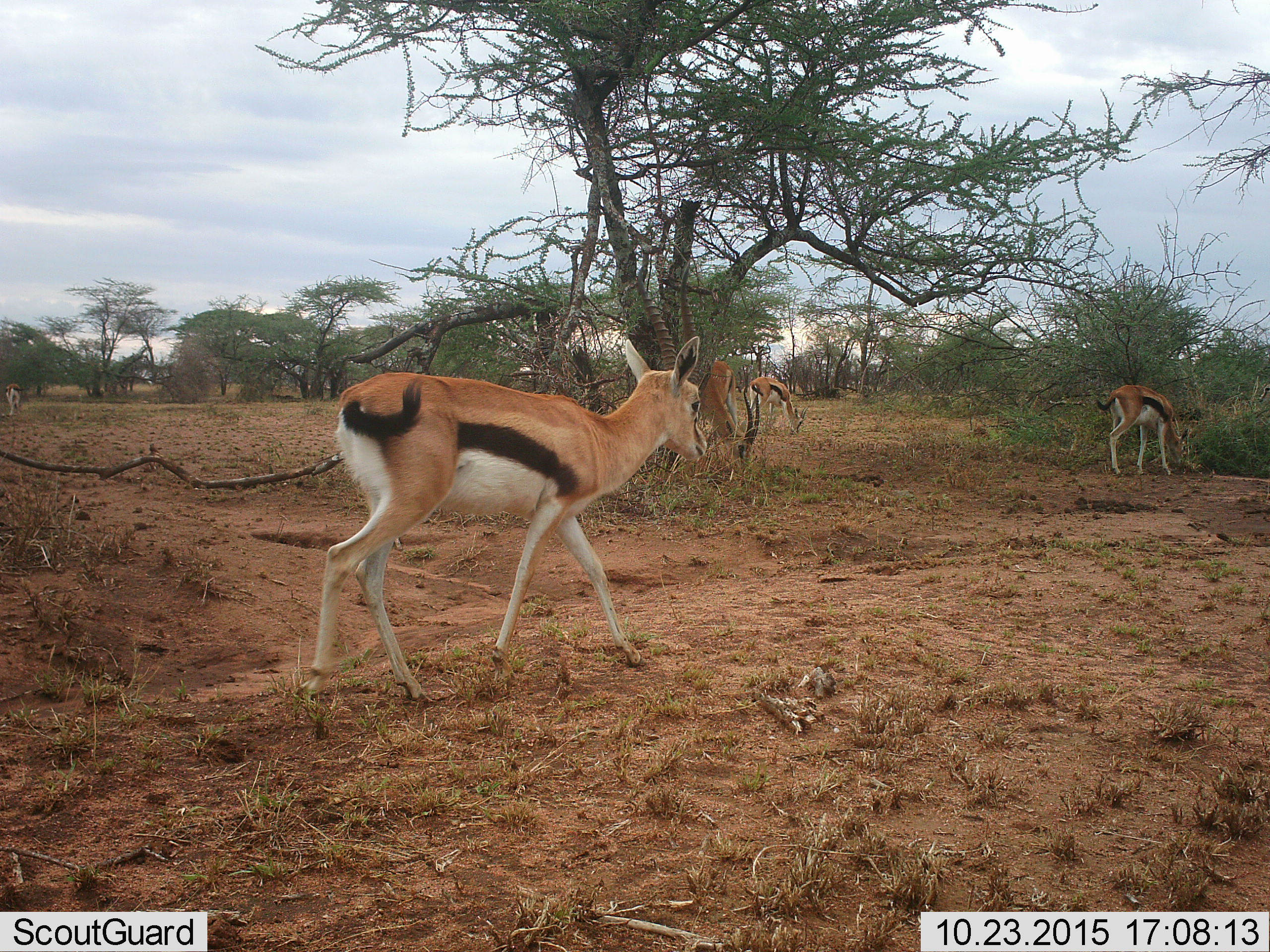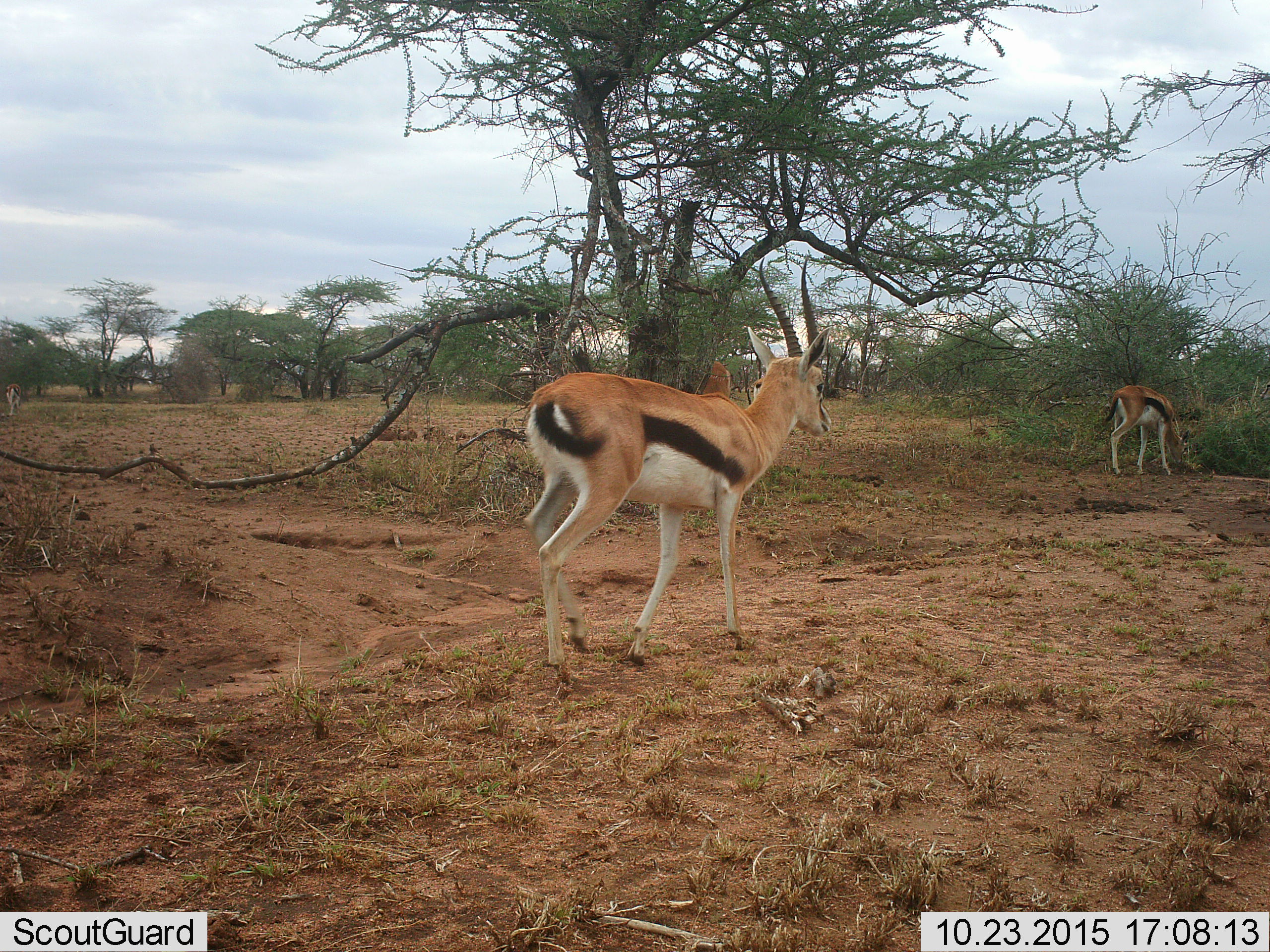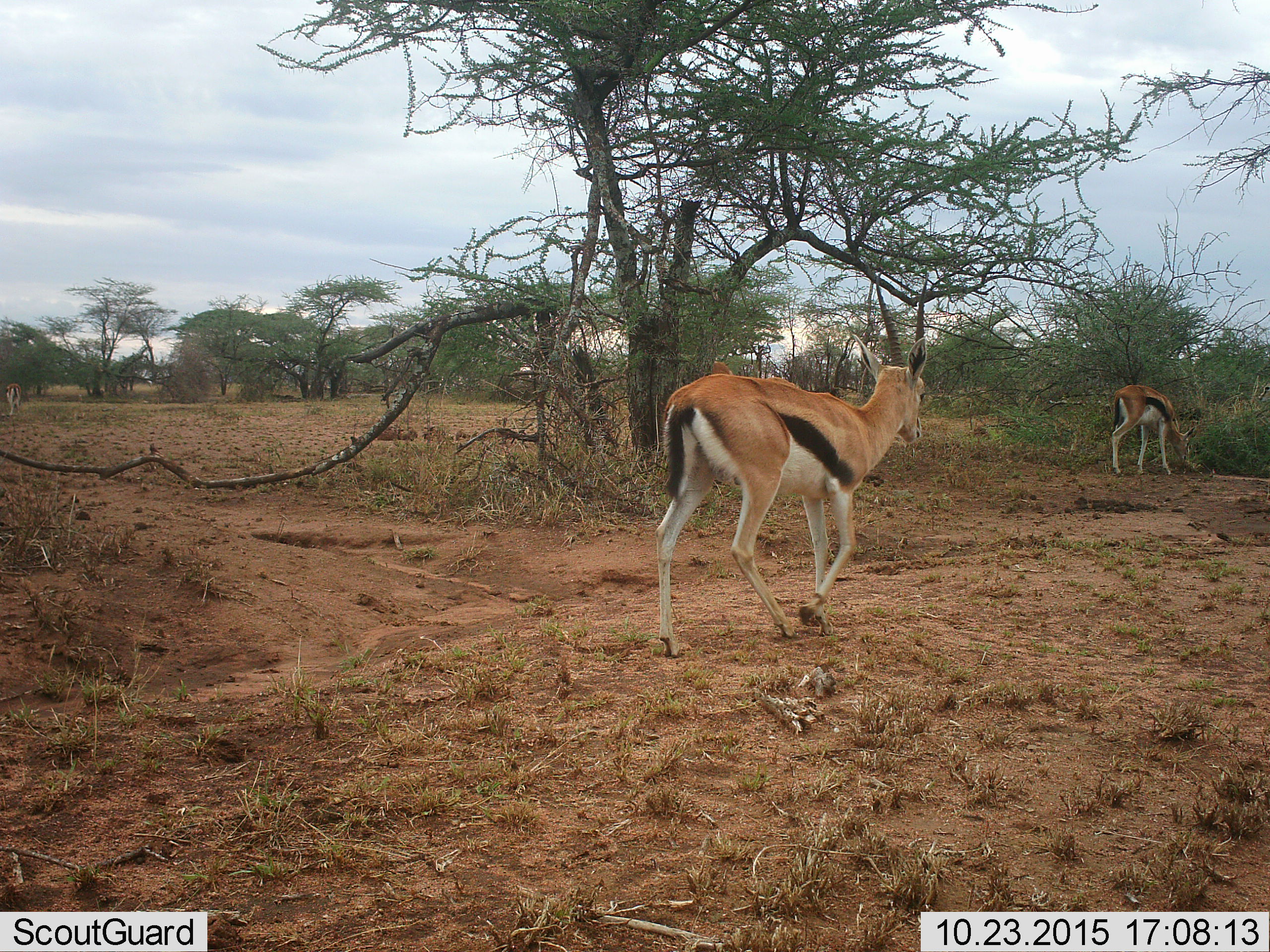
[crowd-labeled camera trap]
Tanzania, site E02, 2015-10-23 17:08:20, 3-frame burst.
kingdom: Animalia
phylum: Chordata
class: Mammalia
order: Artiodactyla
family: Bovidae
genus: Eudorcas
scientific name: Eudorcas thomsonii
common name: thomson's gazelle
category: gazellethomsons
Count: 4.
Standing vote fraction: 42%.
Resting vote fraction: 5%.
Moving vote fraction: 89%.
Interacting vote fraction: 0%.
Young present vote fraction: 0%.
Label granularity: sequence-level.